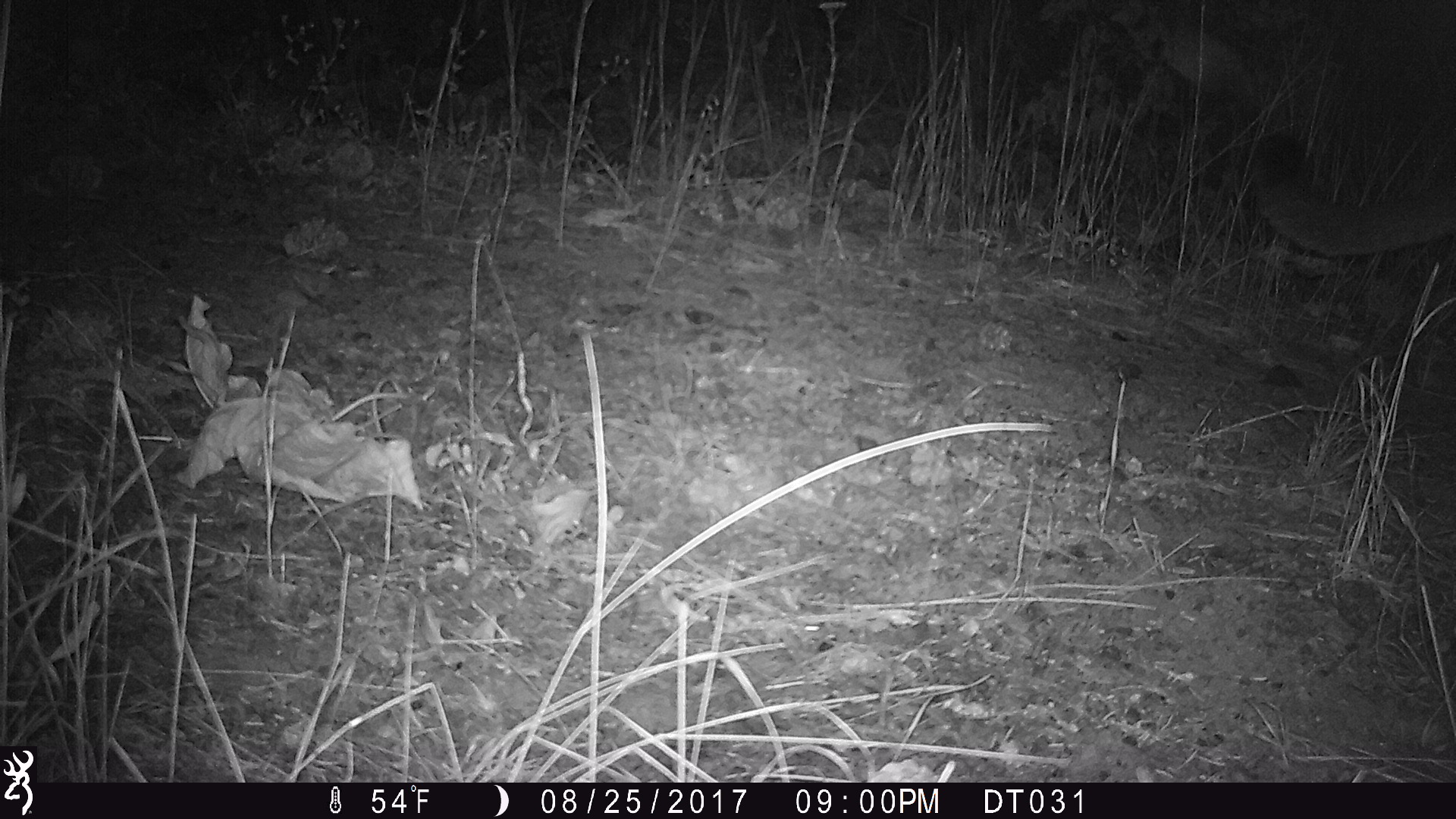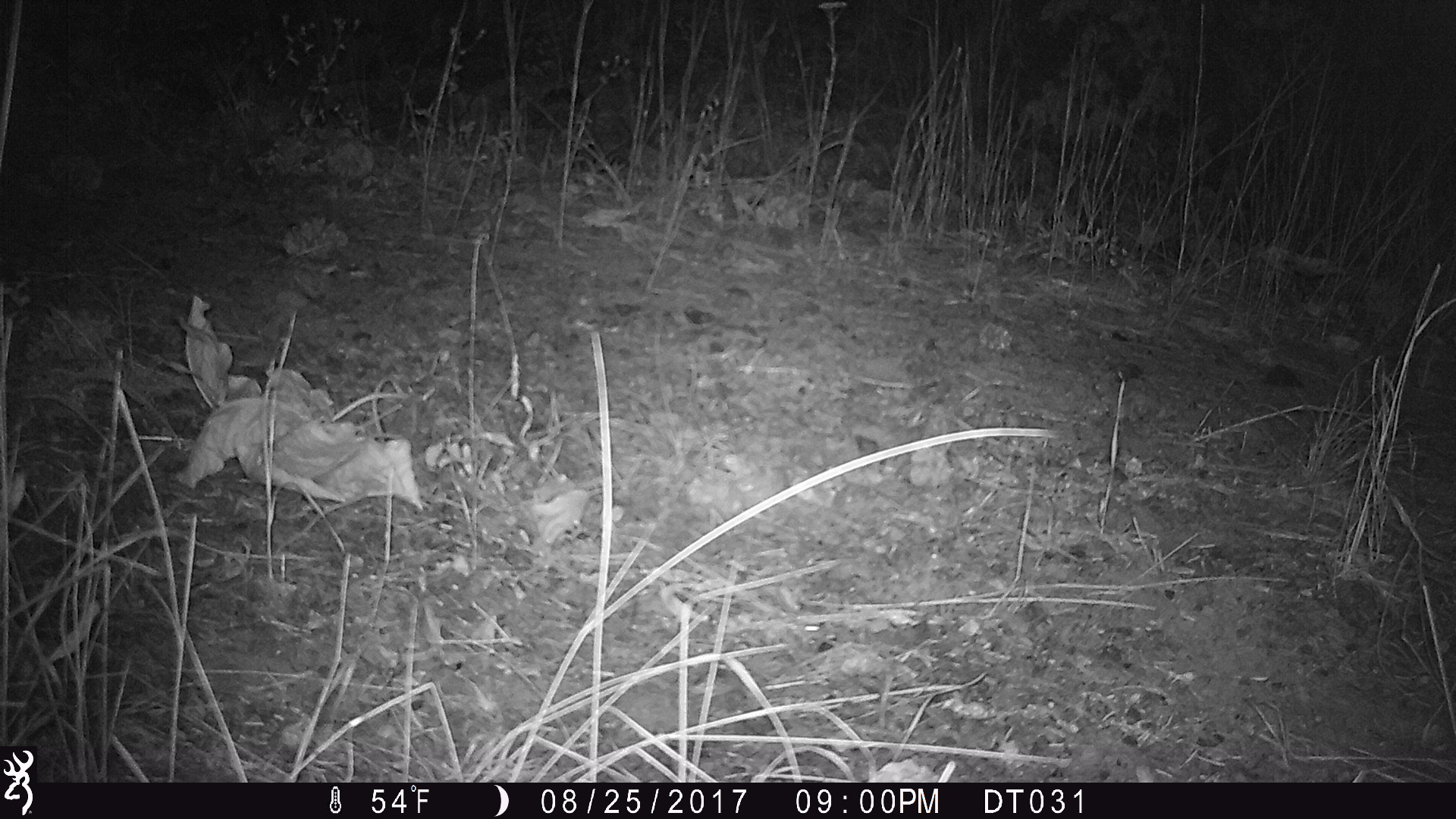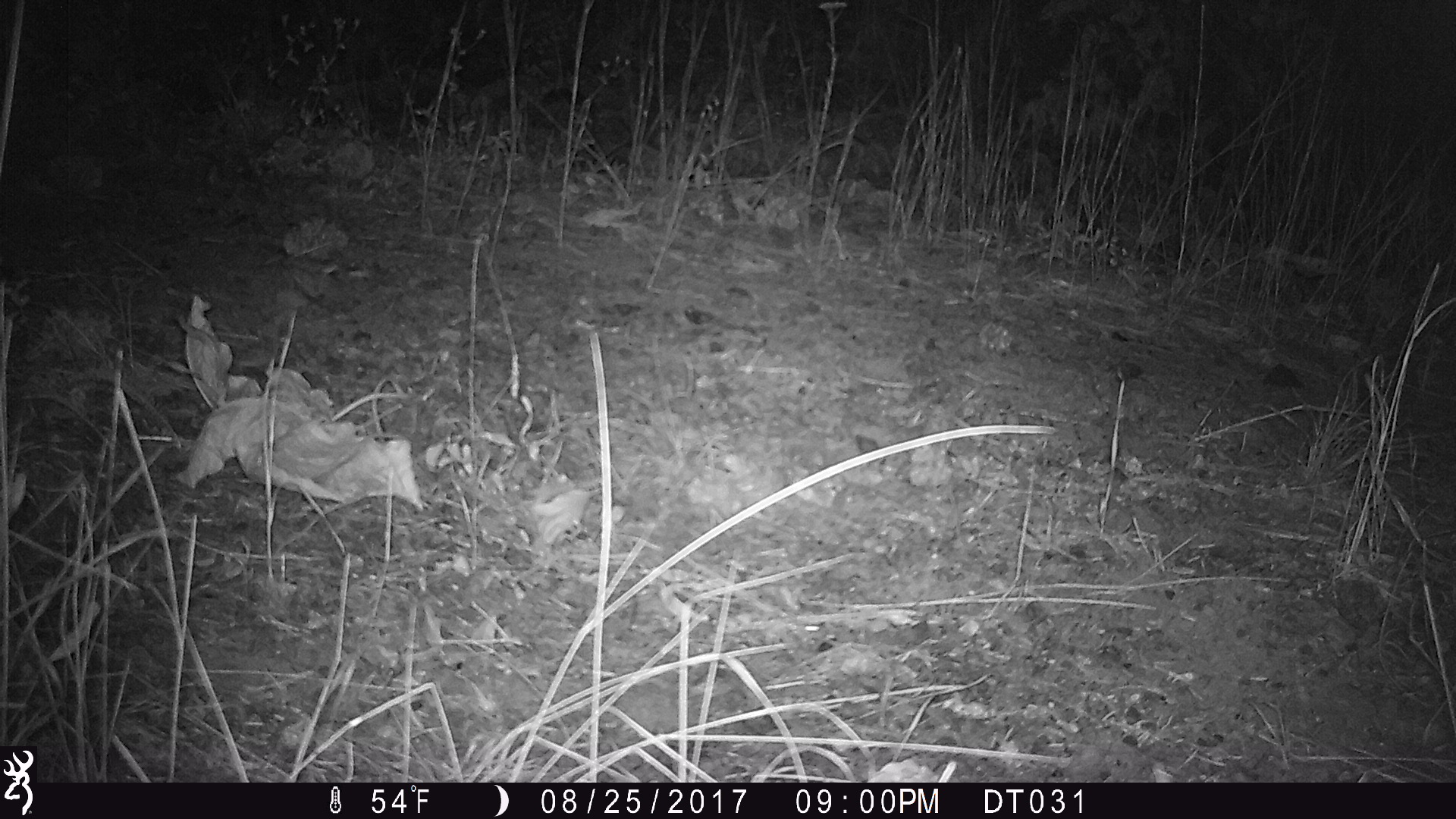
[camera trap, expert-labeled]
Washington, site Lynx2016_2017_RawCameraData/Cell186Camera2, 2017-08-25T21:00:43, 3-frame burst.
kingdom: Animalia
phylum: Chordata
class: Mammalia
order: Carnivora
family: Felidae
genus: Puma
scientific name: Puma concolor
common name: mountain lion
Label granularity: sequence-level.